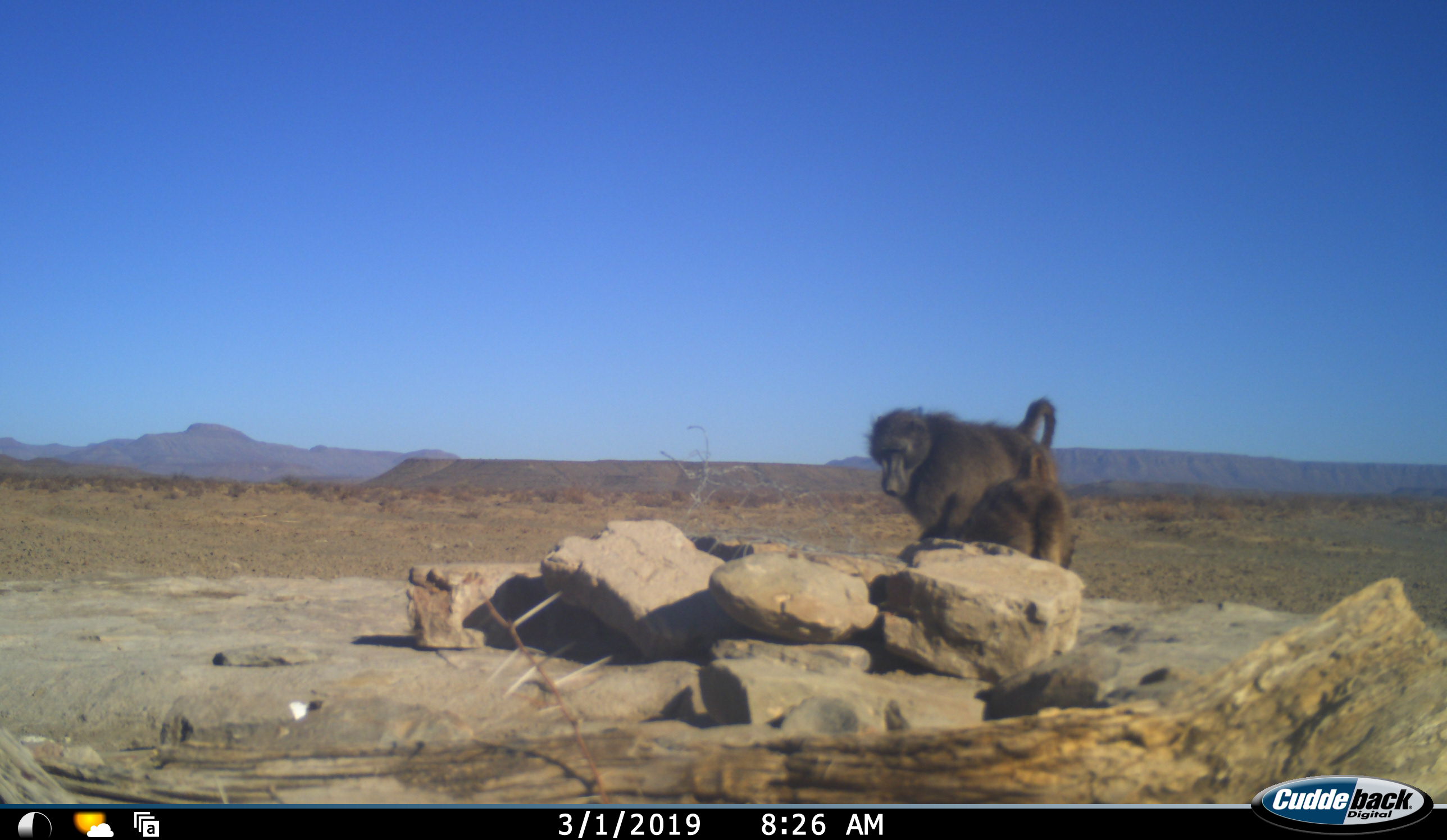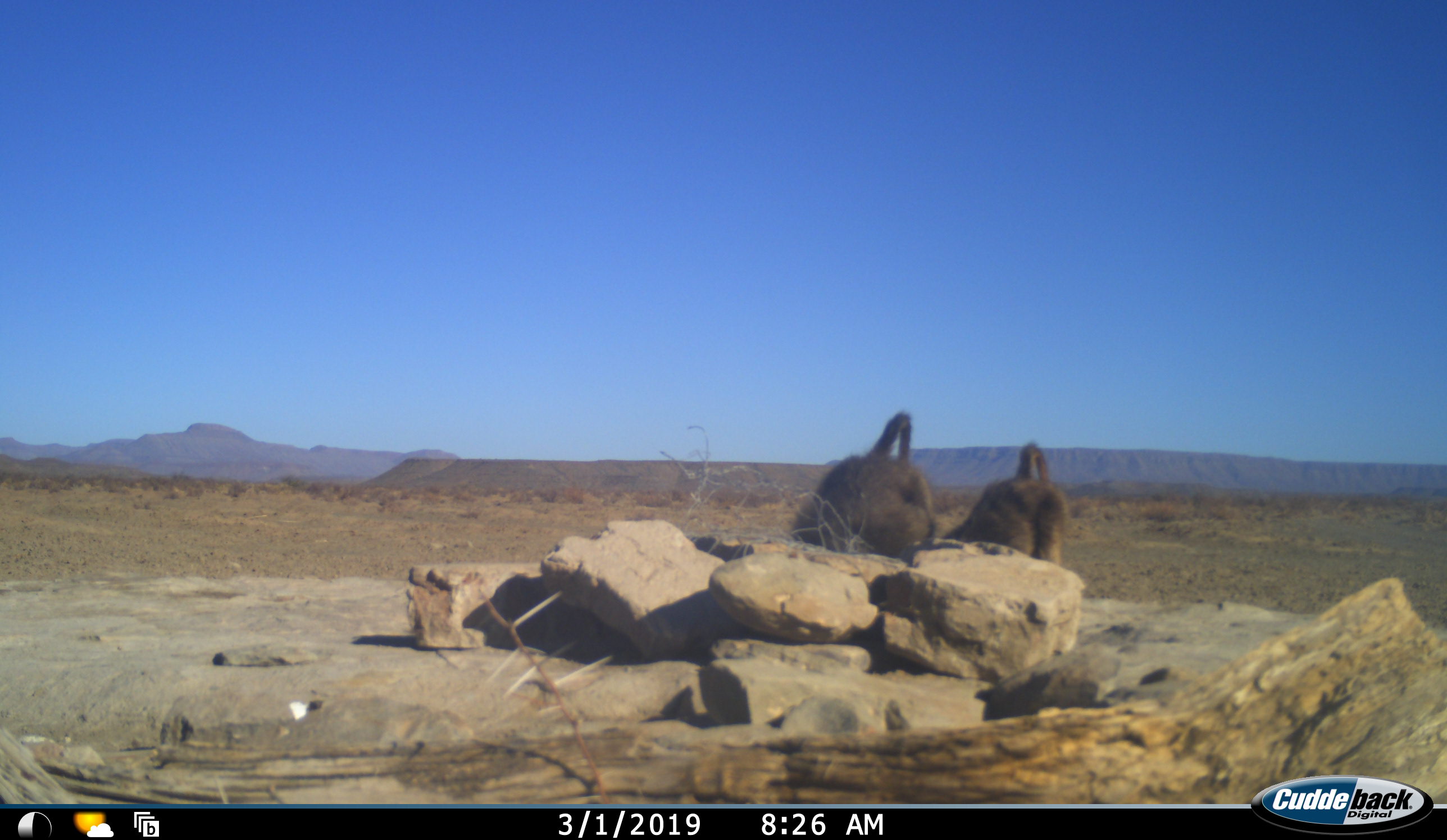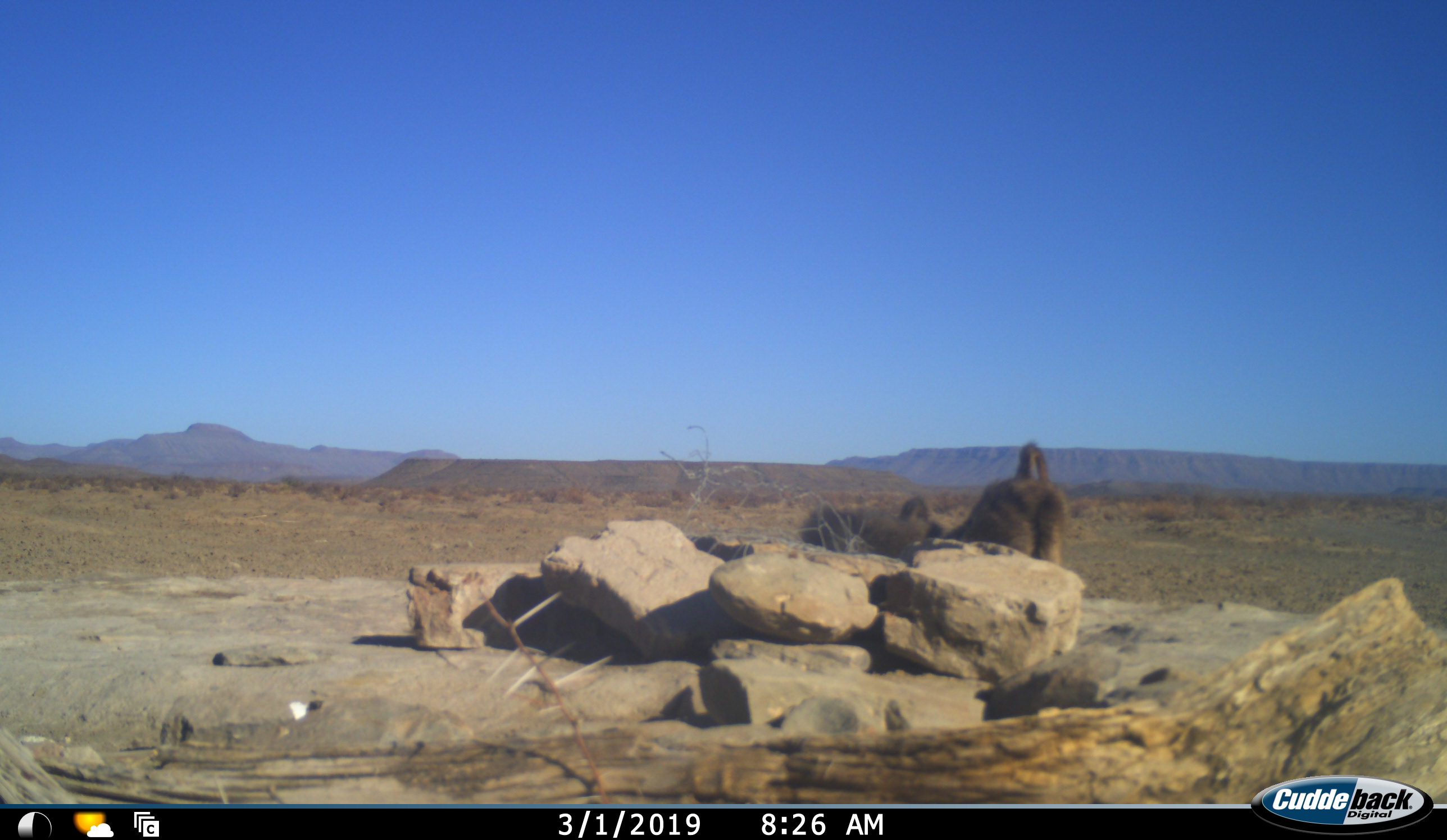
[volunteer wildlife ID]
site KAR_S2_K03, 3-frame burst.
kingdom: Animalia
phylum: Chordata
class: Mammalia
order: Primates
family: Cercopithecidae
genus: Papio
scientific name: Papio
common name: baboon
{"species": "baboon (Papio)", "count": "2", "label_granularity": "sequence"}